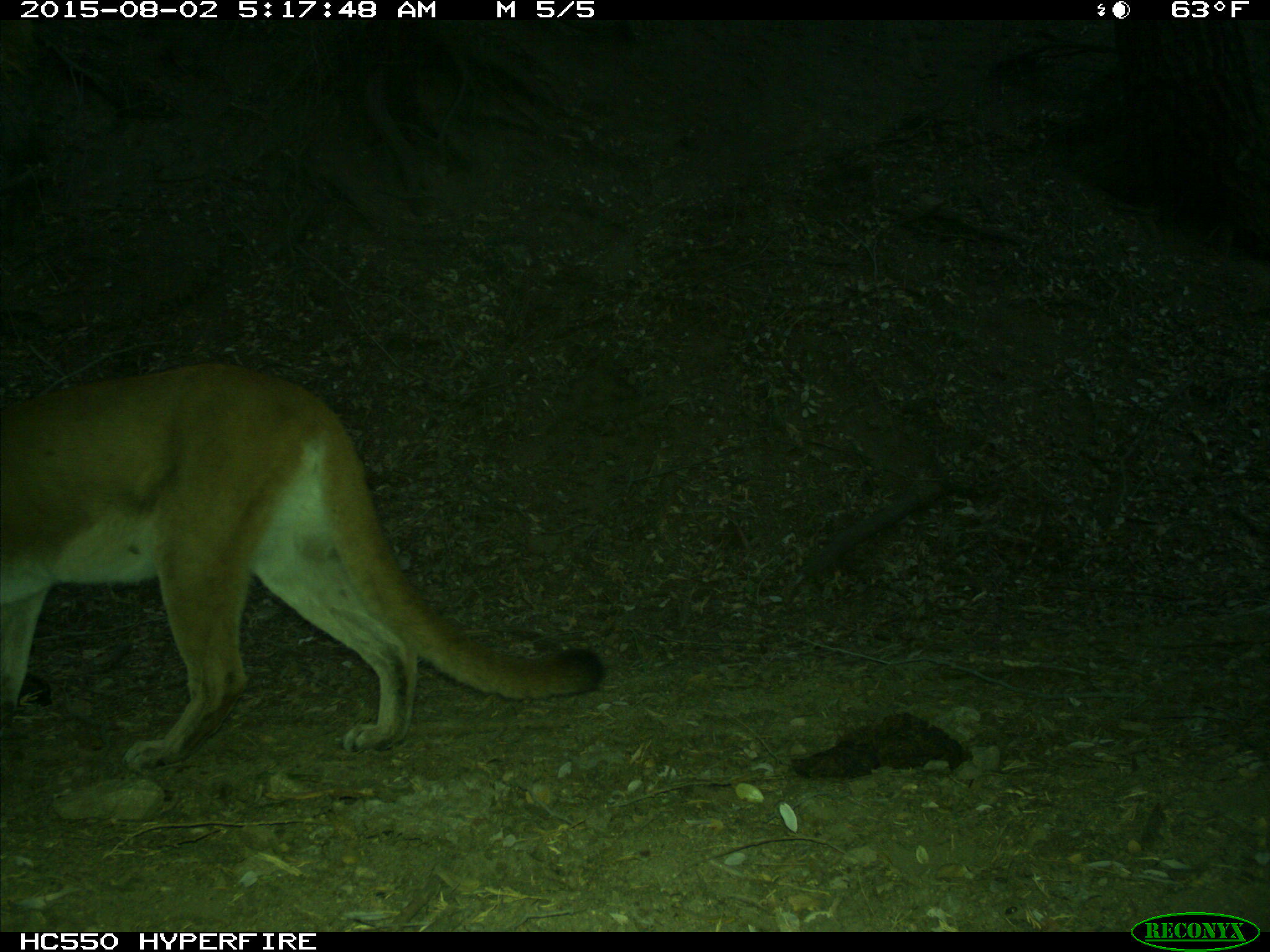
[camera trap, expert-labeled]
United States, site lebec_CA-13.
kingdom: Animalia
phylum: Chordata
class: Mammalia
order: Carnivora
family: Felidae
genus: Puma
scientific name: Puma concolor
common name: mountain lion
Puma concolor (mountain lion).